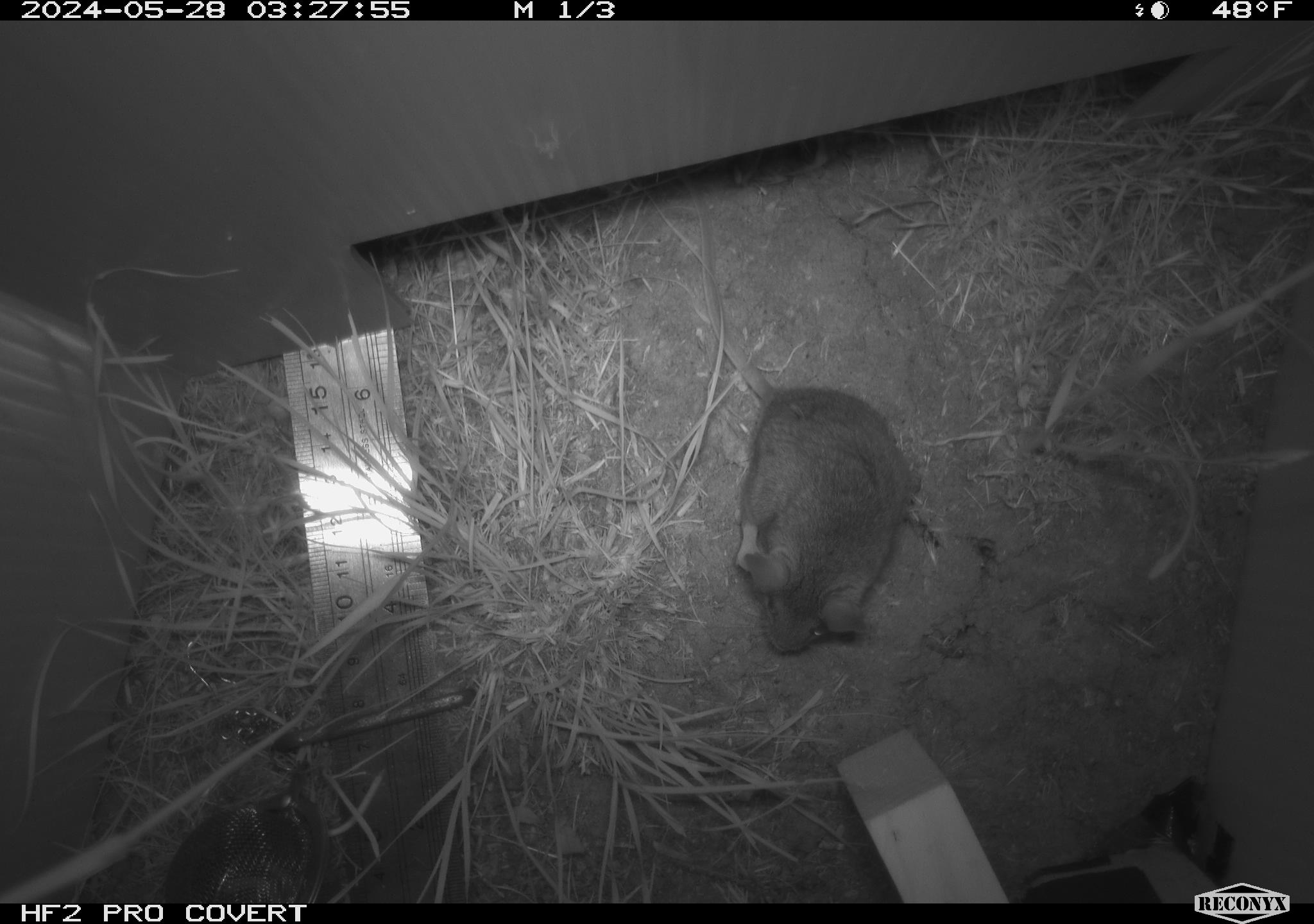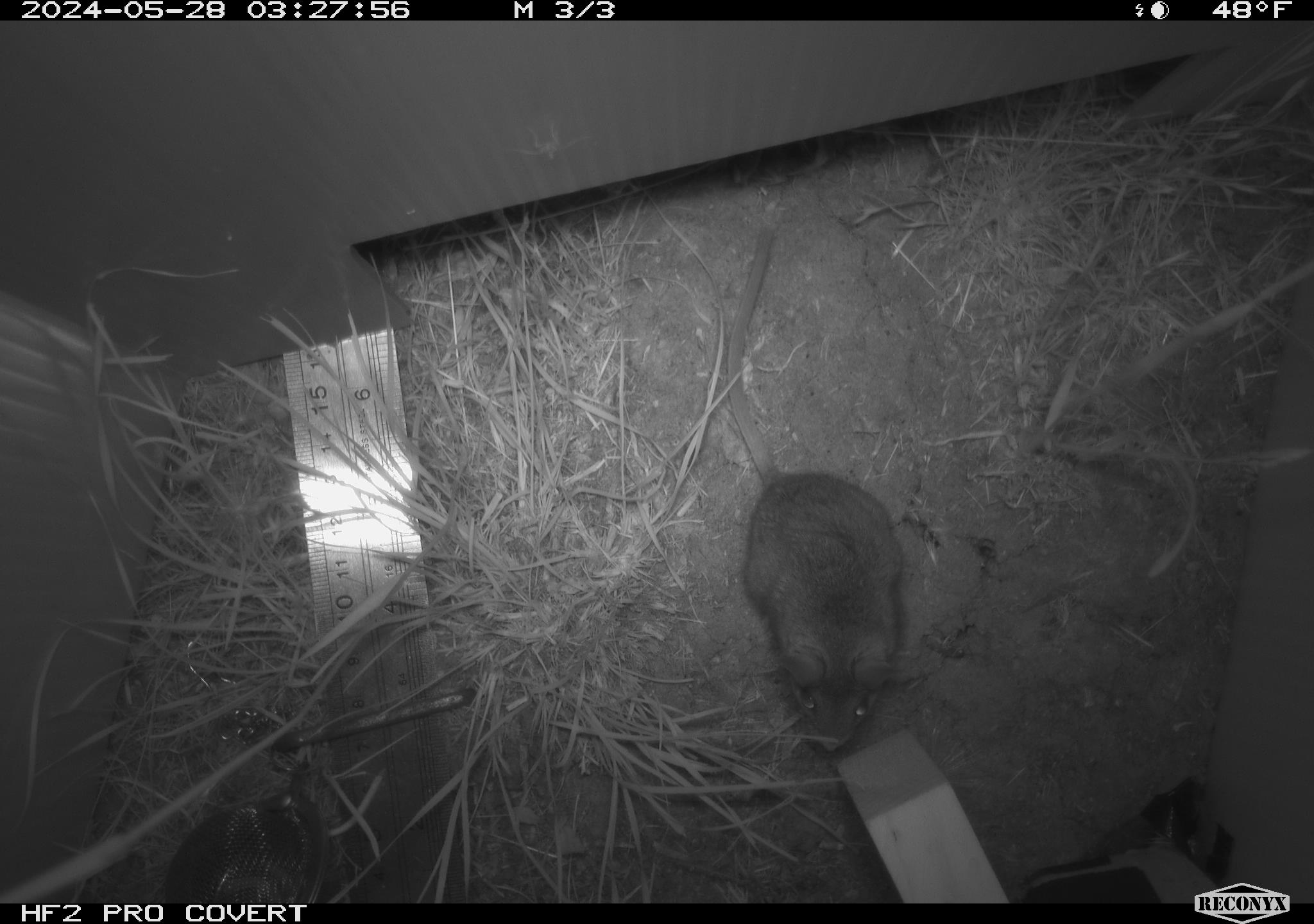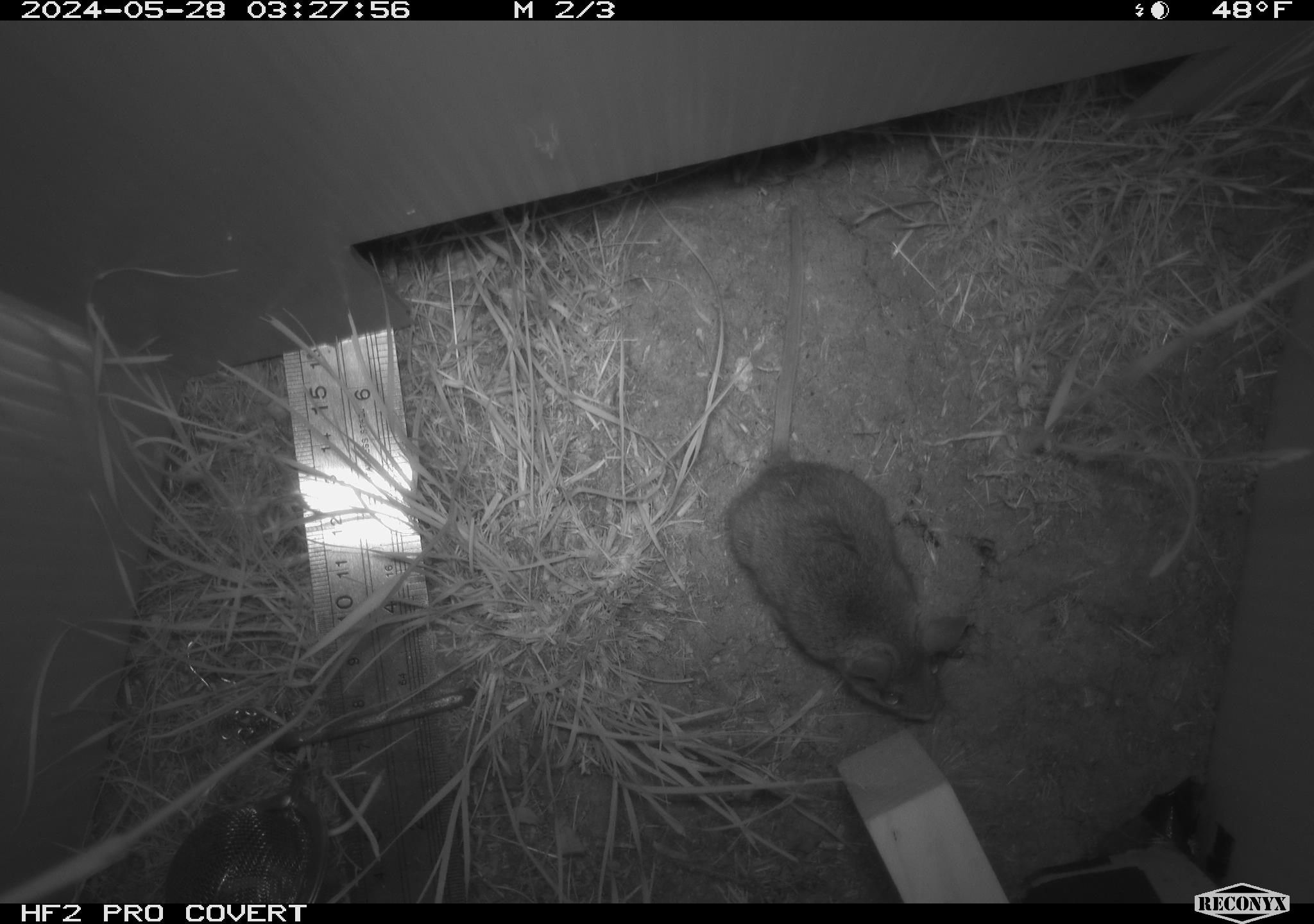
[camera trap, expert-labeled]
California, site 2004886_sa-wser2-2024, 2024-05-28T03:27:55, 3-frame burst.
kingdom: Animalia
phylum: Chordata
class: Mammalia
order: Rodentia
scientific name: Rodentia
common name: mouse species